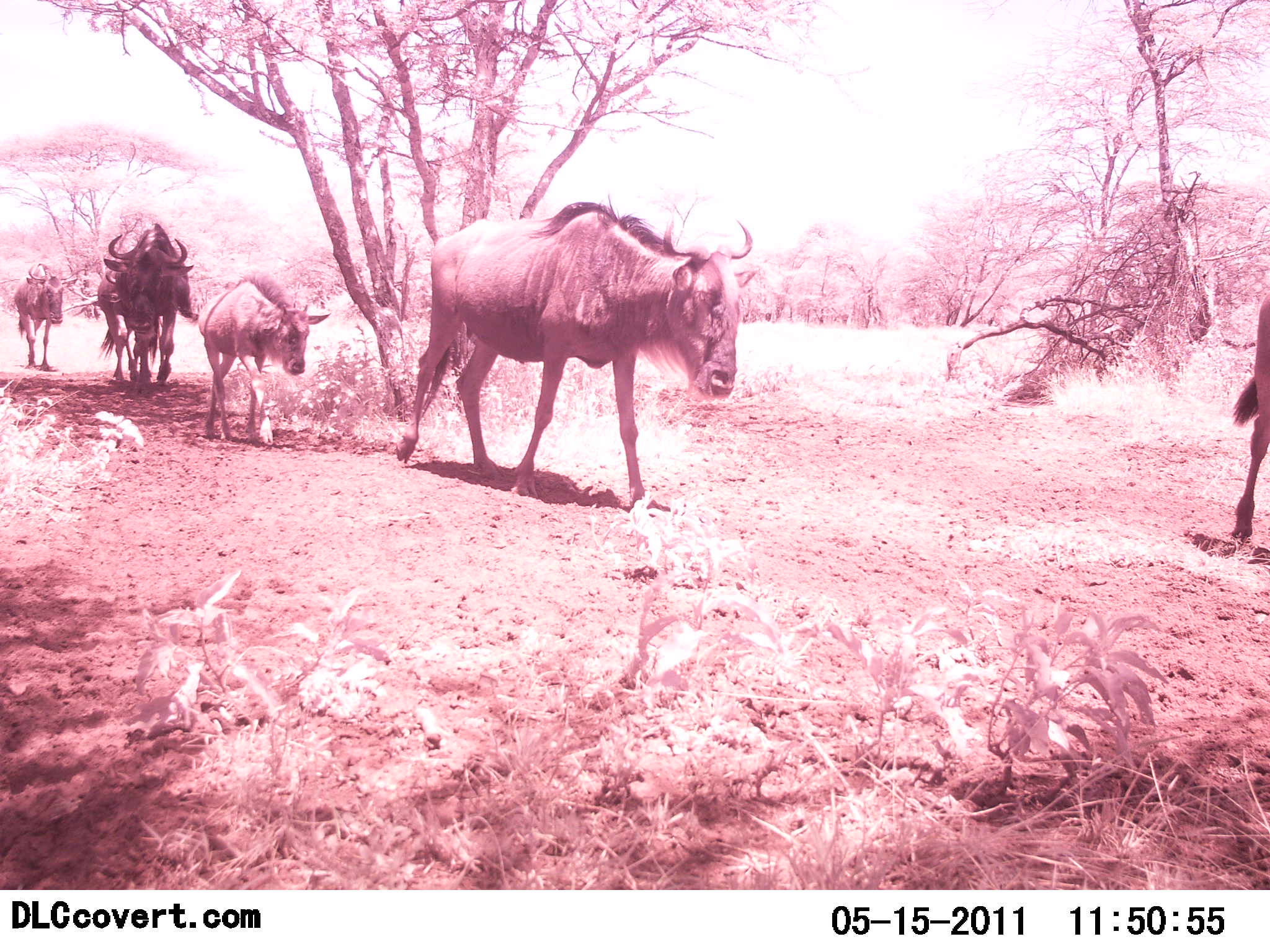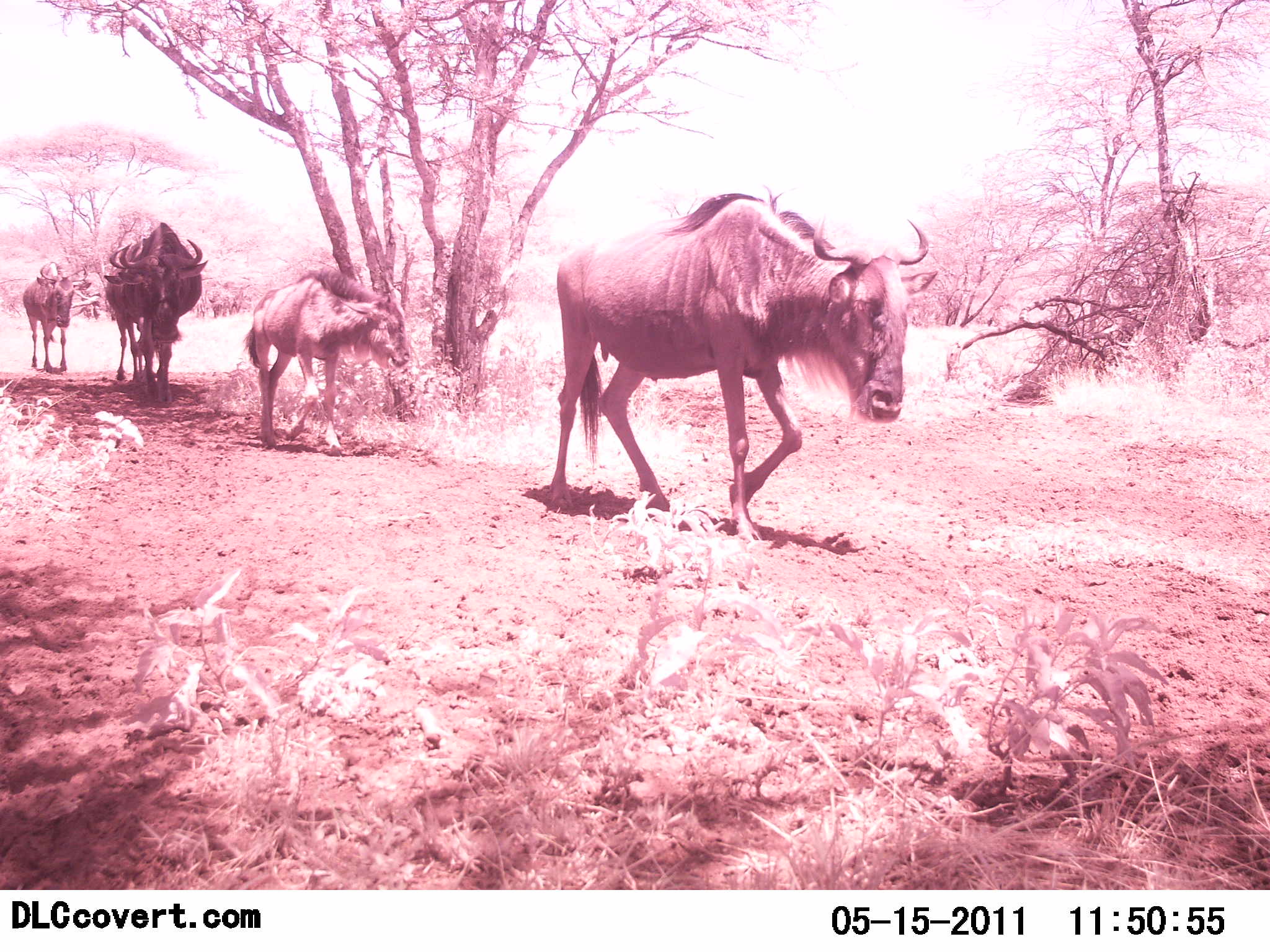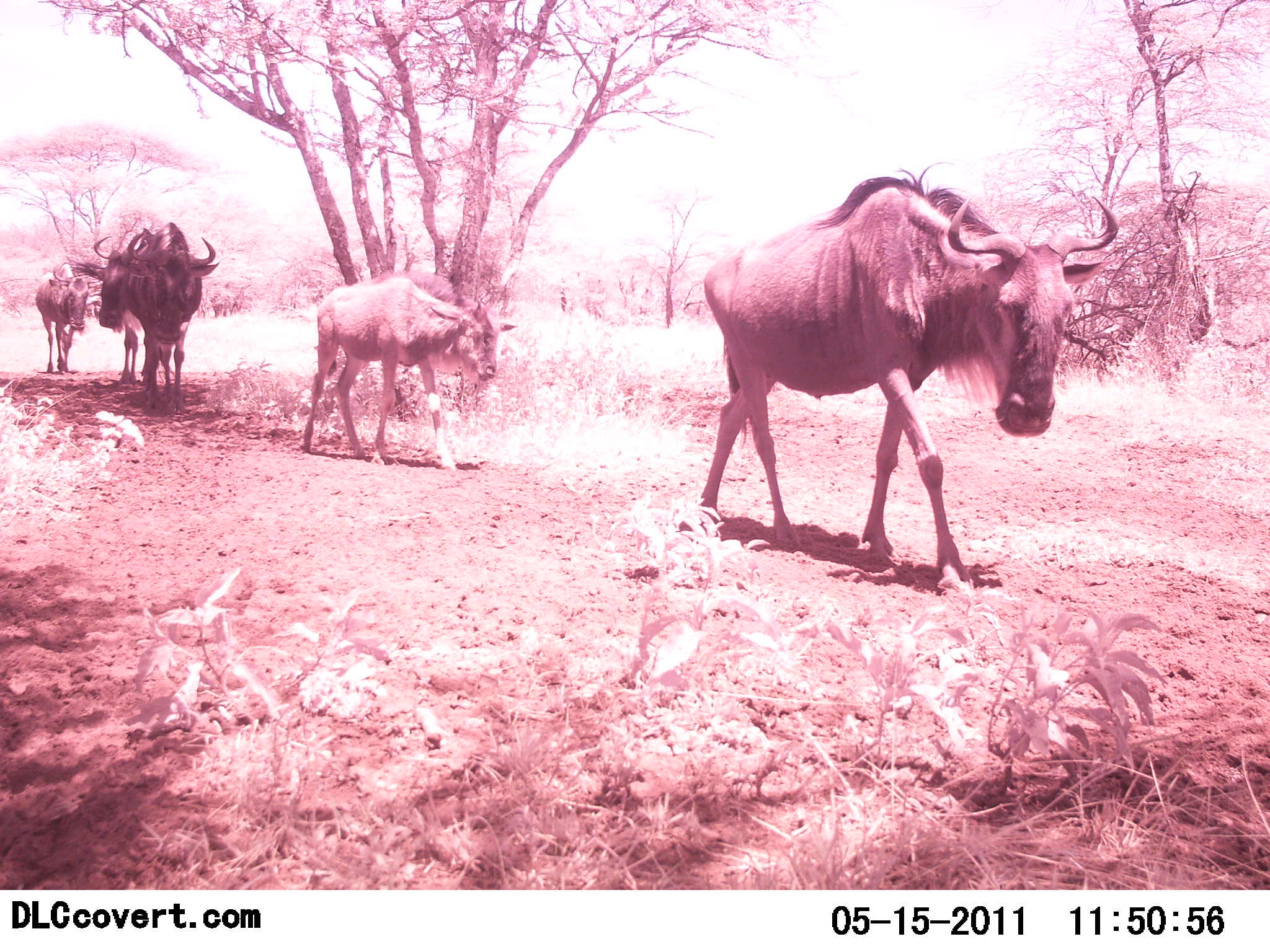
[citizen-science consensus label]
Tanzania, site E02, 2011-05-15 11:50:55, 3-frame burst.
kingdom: Animalia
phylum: Chordata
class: Mammalia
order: Artiodactyla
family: Bovidae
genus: Connochaetes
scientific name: Connochaetes taurinus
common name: blue wildebeest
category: wildebeest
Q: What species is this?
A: Wildebeest (blue wildebeest) (Connochaetes taurinus).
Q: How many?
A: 5.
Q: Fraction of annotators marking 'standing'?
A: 0%.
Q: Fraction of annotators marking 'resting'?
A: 0%.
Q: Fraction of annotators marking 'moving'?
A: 100%.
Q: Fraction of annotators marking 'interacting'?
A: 0%.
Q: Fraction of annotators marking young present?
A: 62%.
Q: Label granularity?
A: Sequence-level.